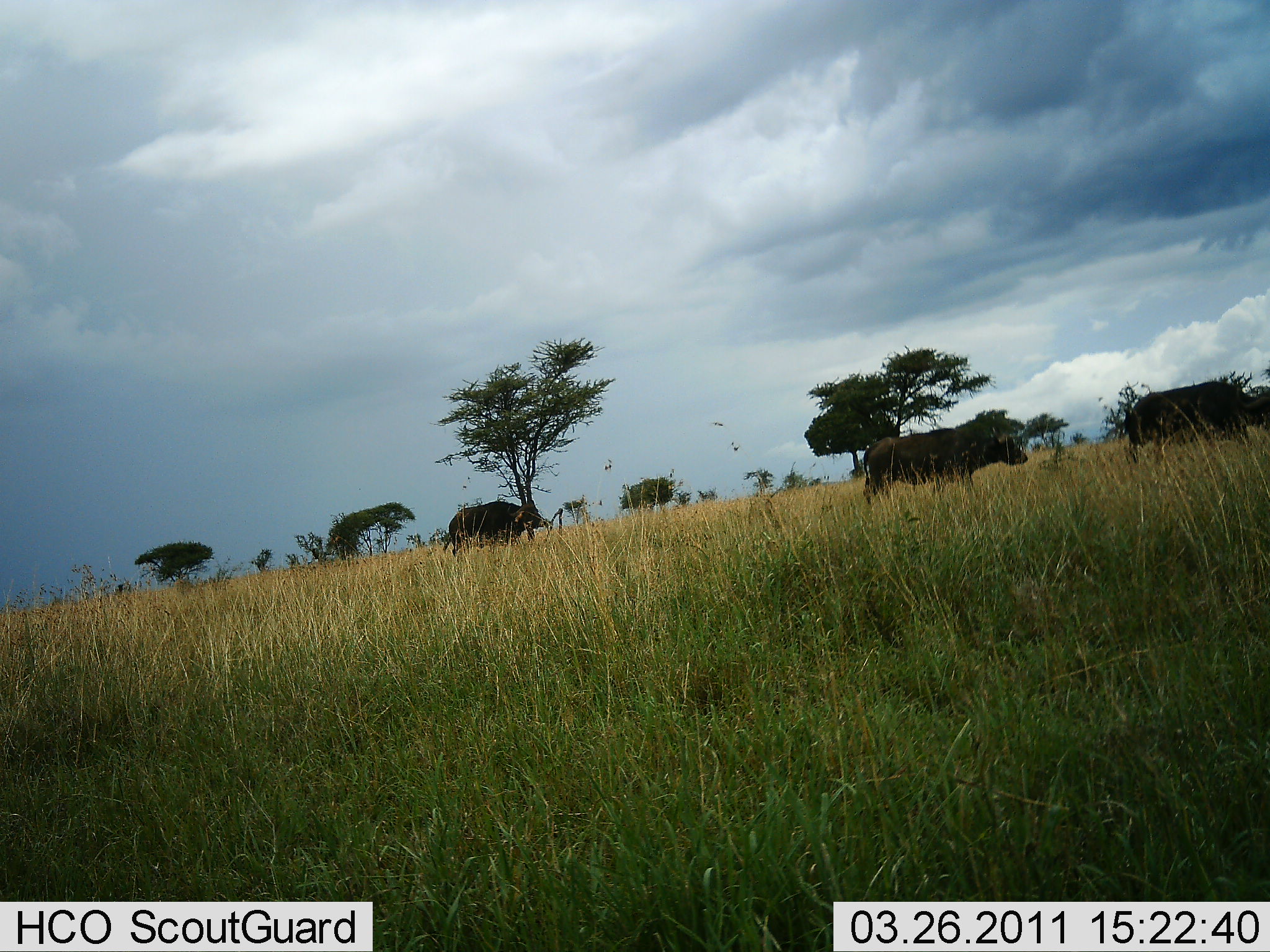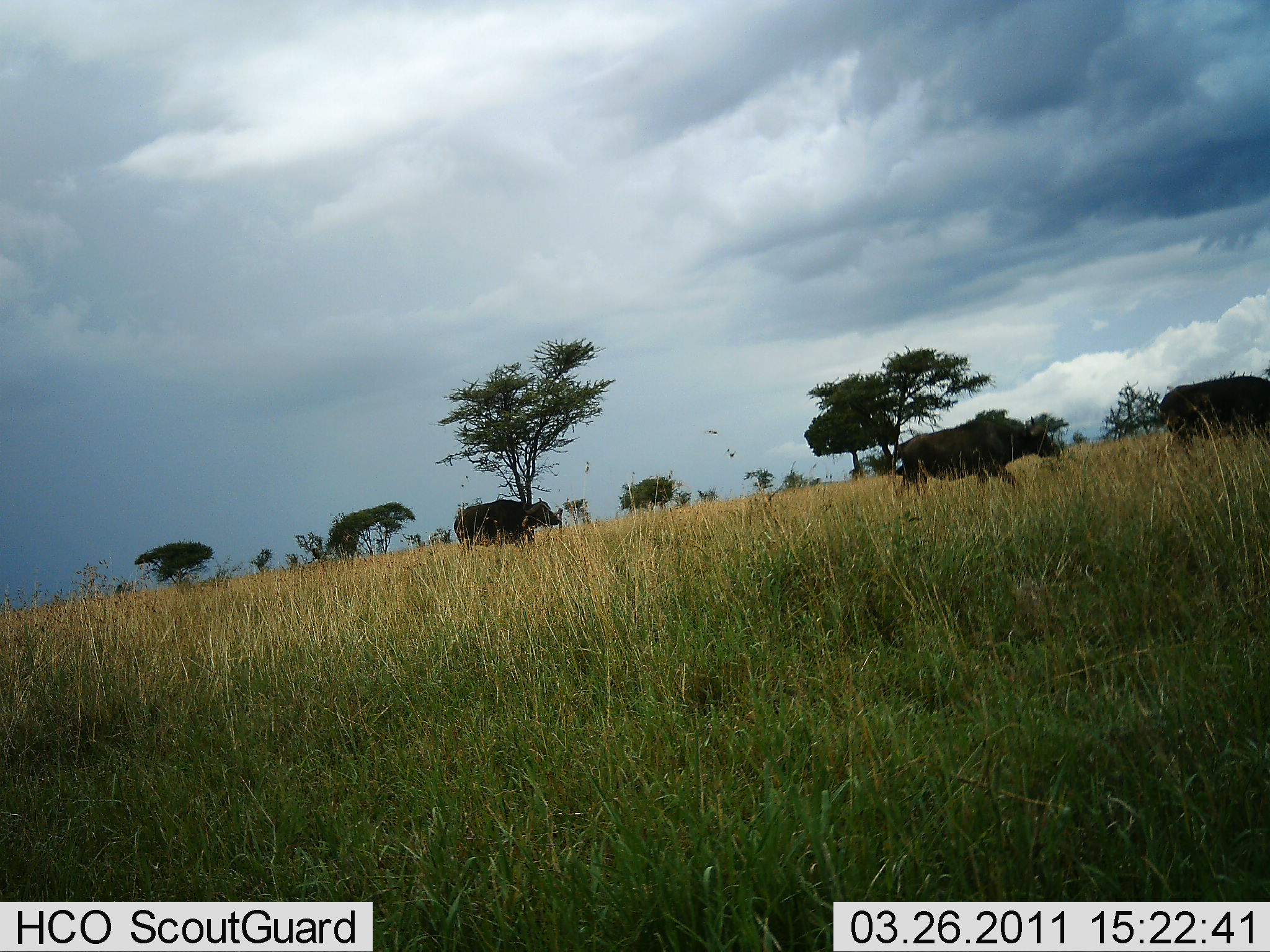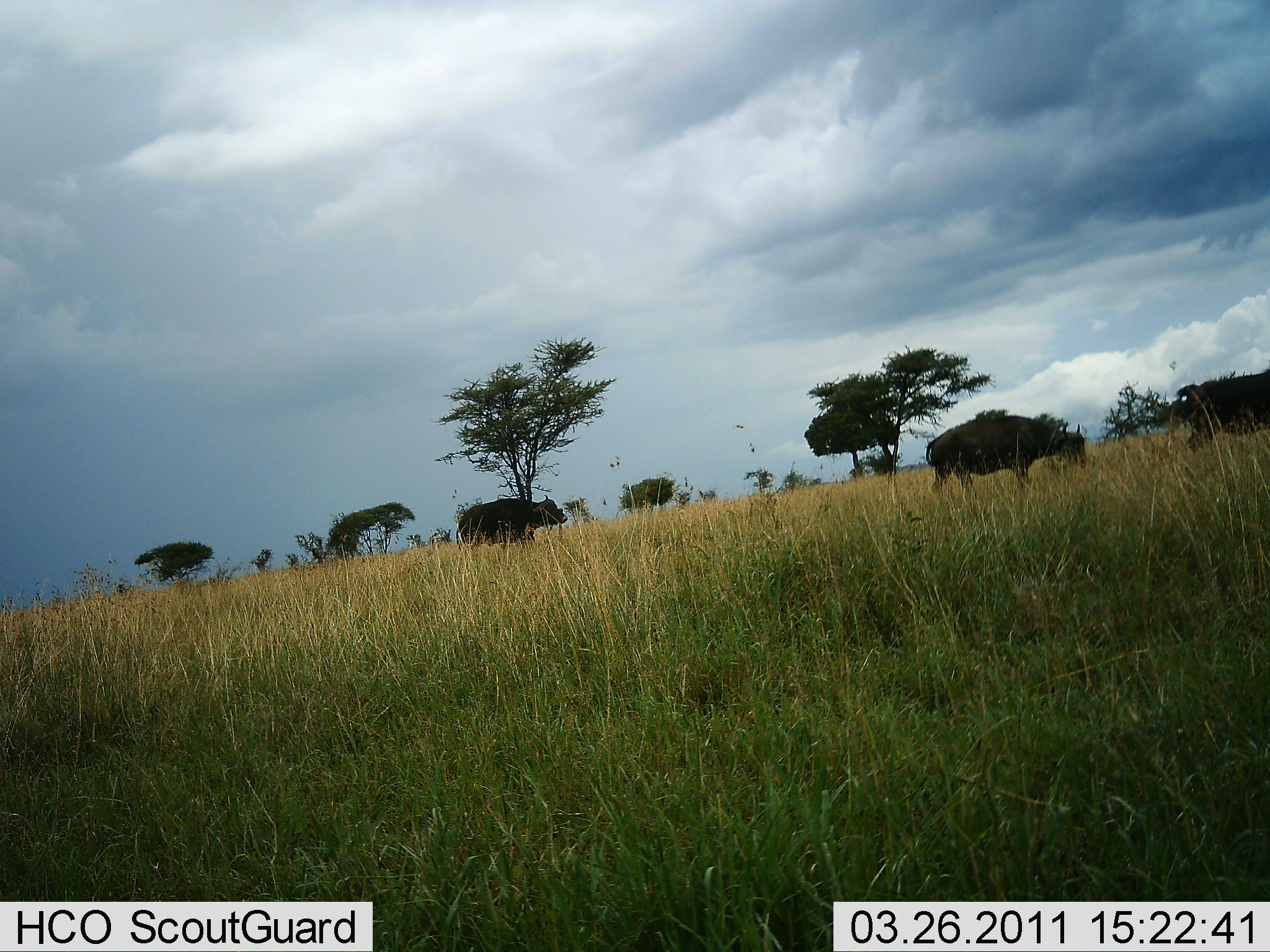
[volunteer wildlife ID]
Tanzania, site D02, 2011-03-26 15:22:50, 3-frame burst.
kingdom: Animalia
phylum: Chordata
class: Mammalia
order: Artiodactyla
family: Bovidae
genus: Syncerus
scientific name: Syncerus caffer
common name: cape buffalo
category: buffalo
Buffalo (cape buffalo) (Syncerus caffer), count 3. Behavior (volunteer vote fractions): standing 9%, resting 0%, moving 100%, interacting 0%. Young present (vote fraction): 0%. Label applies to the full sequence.